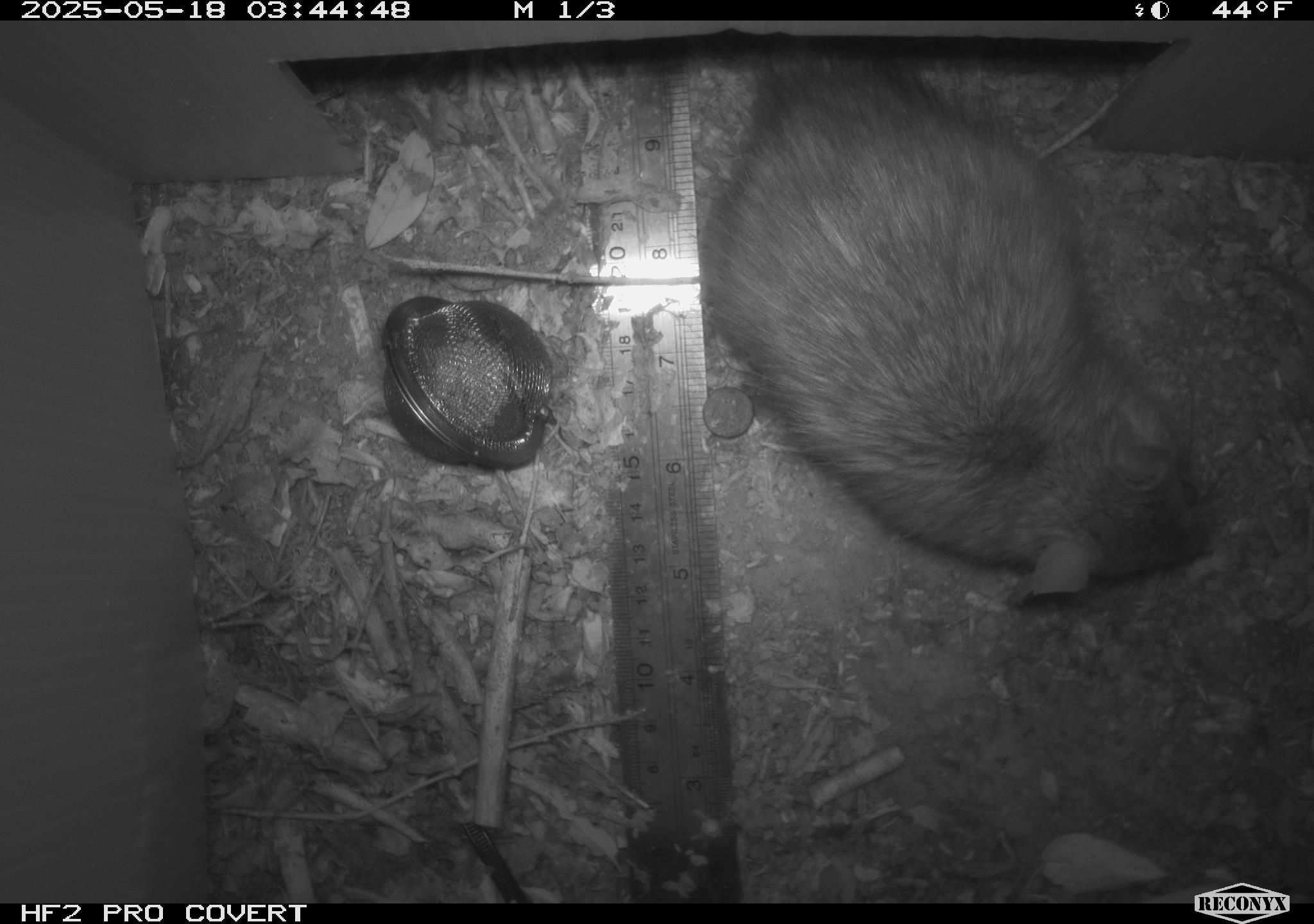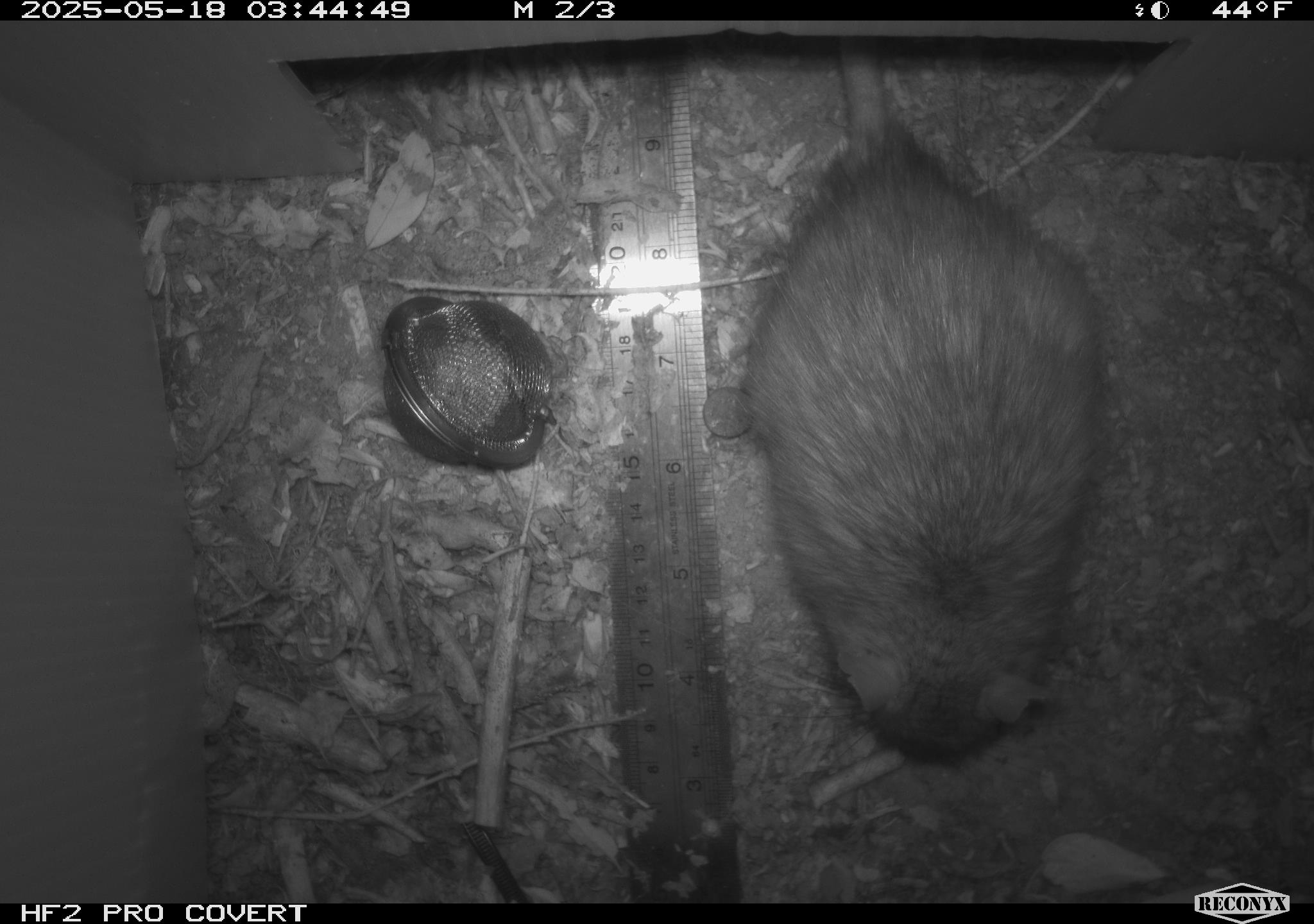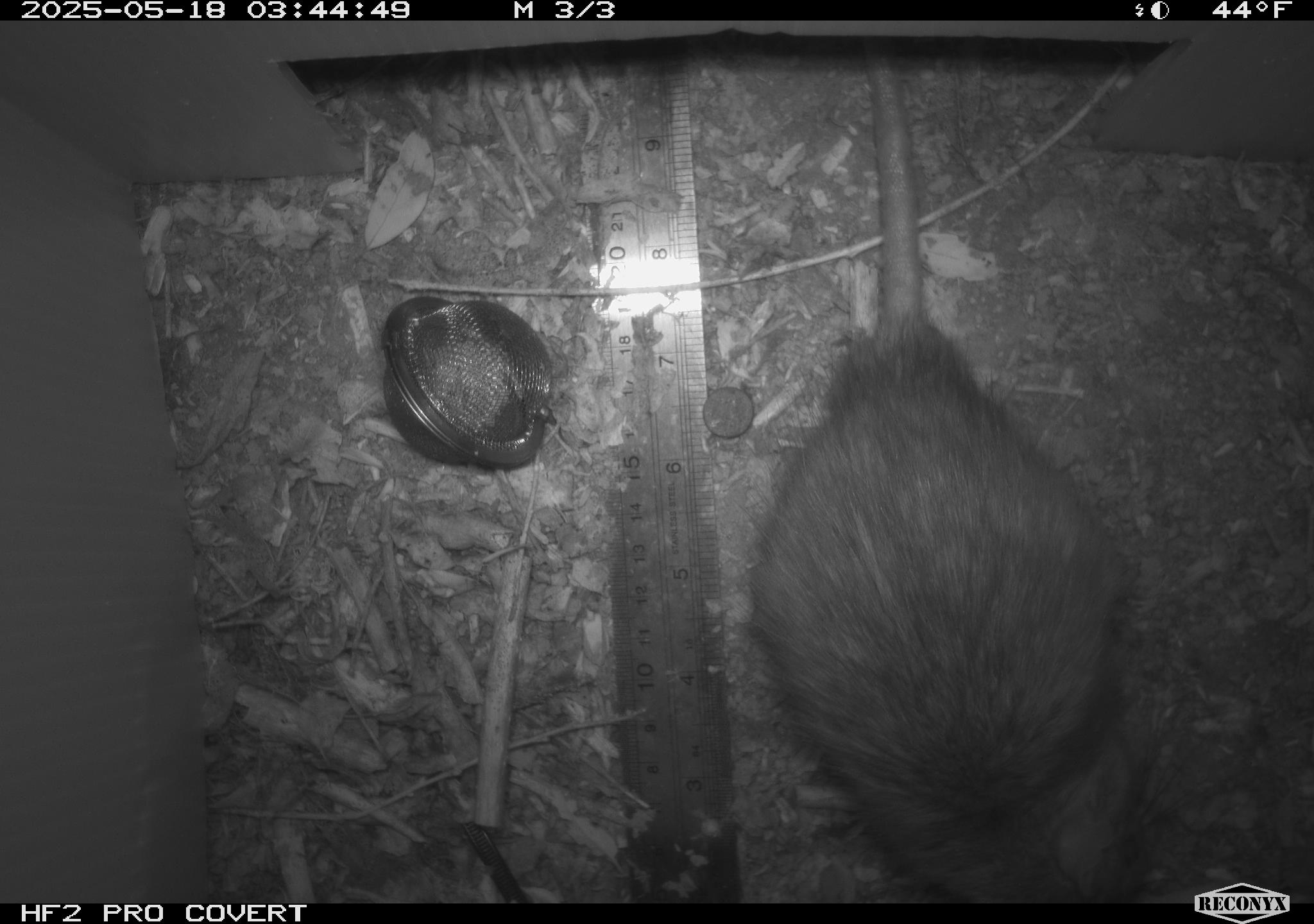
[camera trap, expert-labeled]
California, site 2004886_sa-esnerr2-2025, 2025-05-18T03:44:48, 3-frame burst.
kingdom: Animalia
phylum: Chordata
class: Mammalia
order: Rodentia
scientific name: Rodentia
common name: rodent